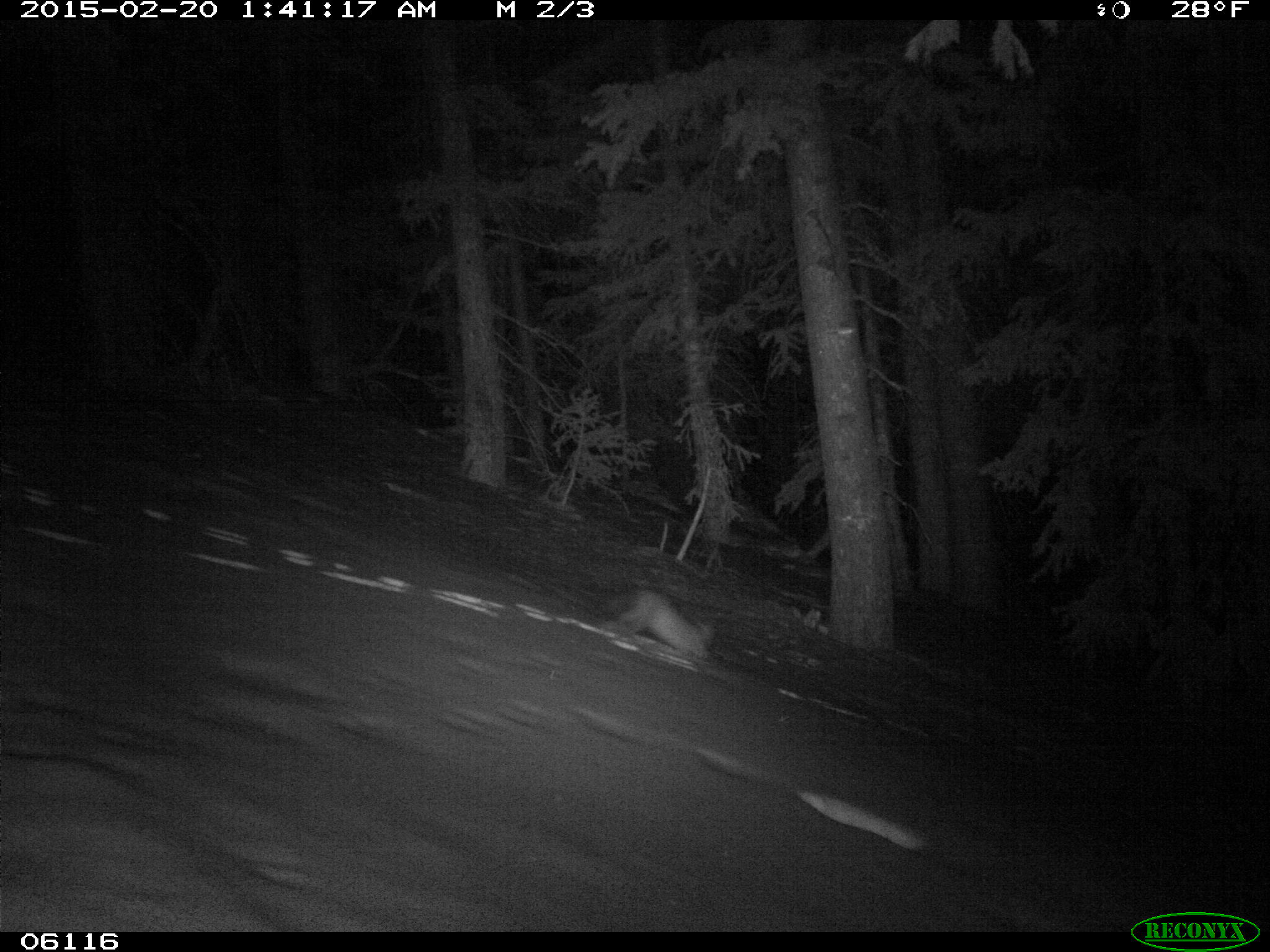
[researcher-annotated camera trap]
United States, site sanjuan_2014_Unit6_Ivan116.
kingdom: Animalia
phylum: Chordata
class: Mammalia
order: Carnivora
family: Mustelidae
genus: Martes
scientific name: Martes americana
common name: american marten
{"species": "Martes americana (american marten)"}